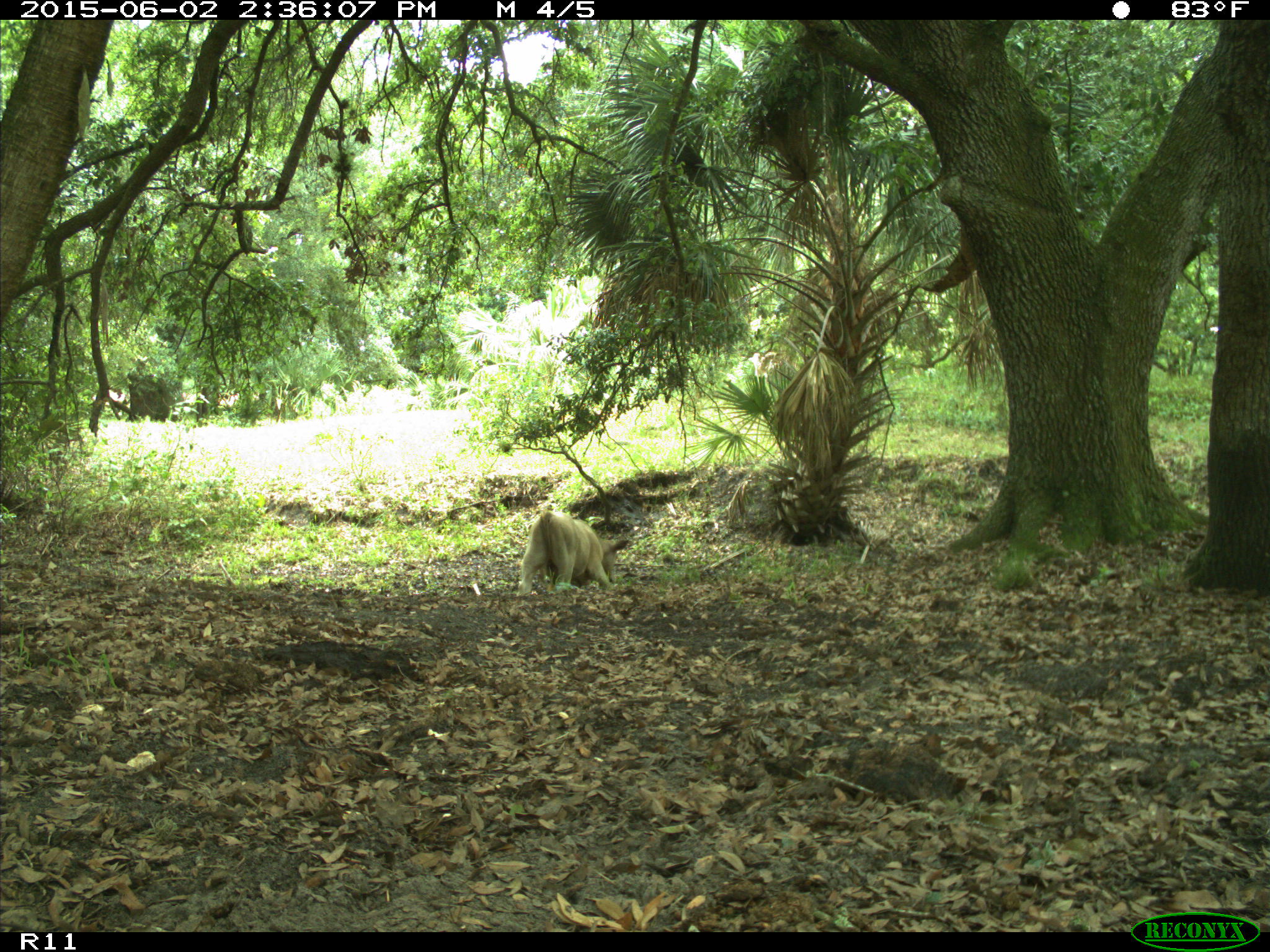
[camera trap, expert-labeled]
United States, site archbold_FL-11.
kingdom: Animalia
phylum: Chordata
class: Mammalia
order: Artiodactyla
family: Bovidae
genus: Bos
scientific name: Bos taurus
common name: domestic cow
Bos taurus (domestic cow).